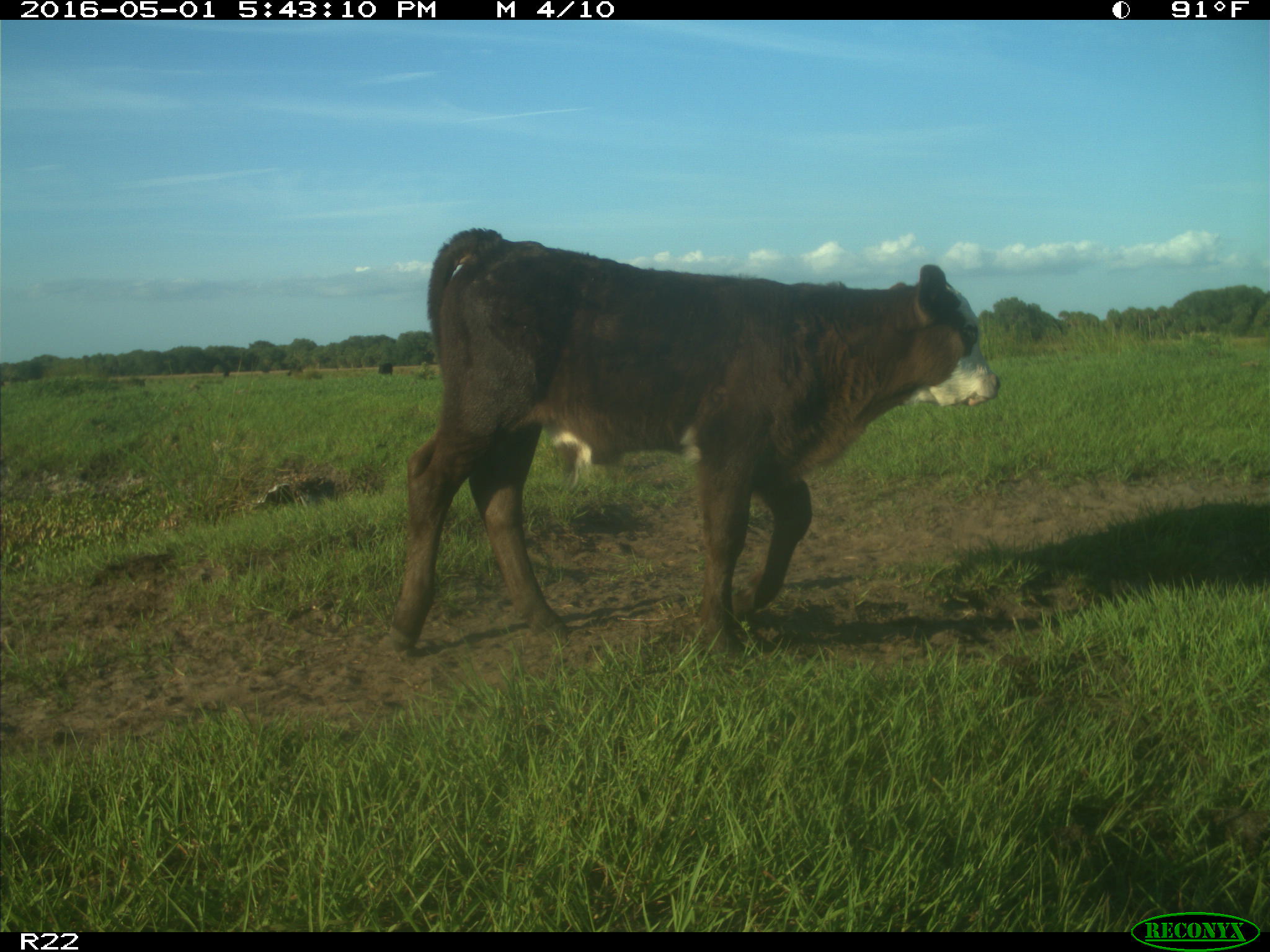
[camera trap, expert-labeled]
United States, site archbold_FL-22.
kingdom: Animalia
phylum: Chordata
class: Mammalia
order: Artiodactyla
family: Bovidae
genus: Bos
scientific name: Bos taurus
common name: domestic cow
Bos taurus (domestic cow).